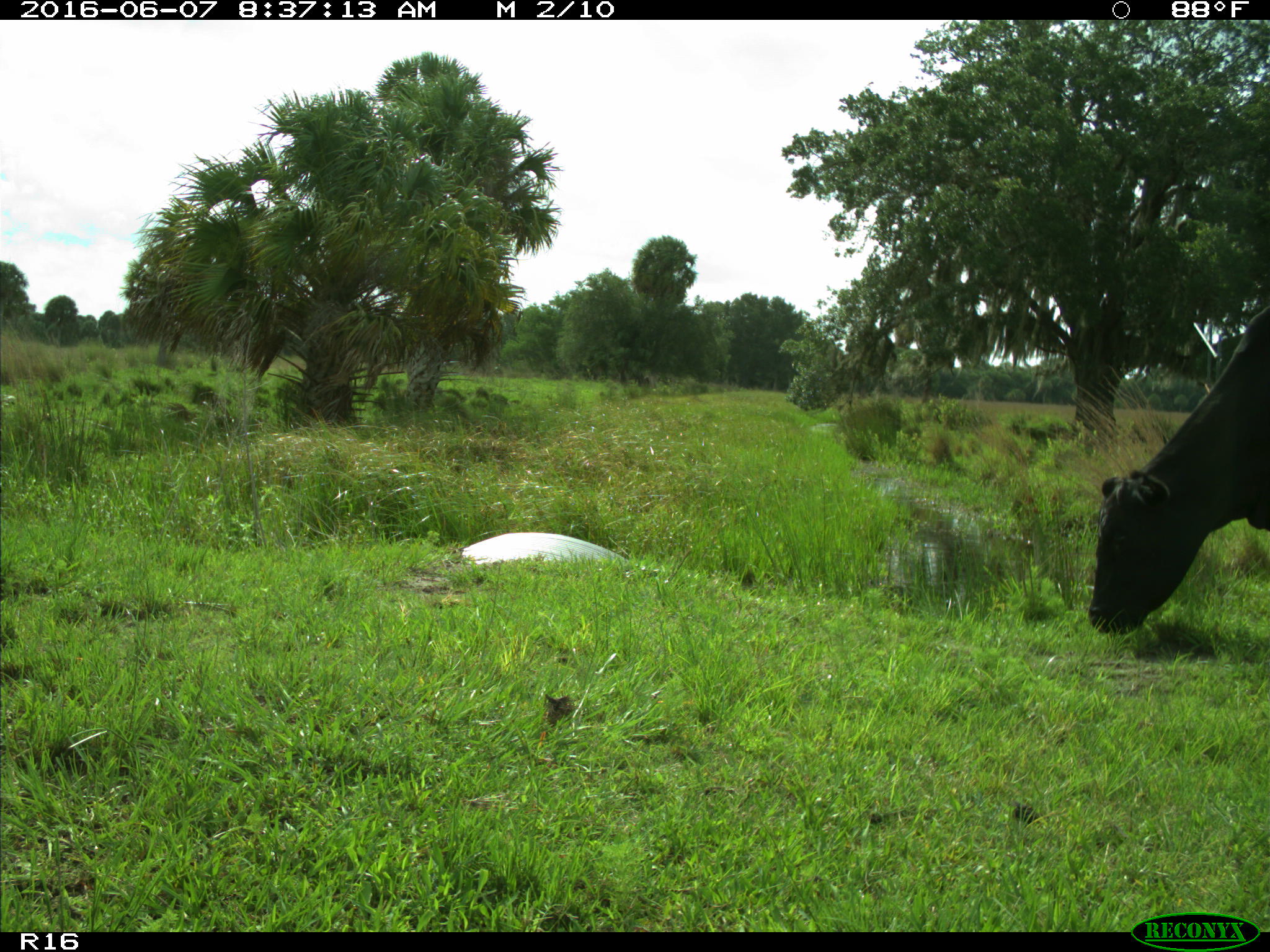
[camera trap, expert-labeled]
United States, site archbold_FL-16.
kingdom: Animalia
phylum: Chordata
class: Mammalia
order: Artiodactyla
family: Bovidae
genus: Bos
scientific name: Bos taurus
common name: domestic cow